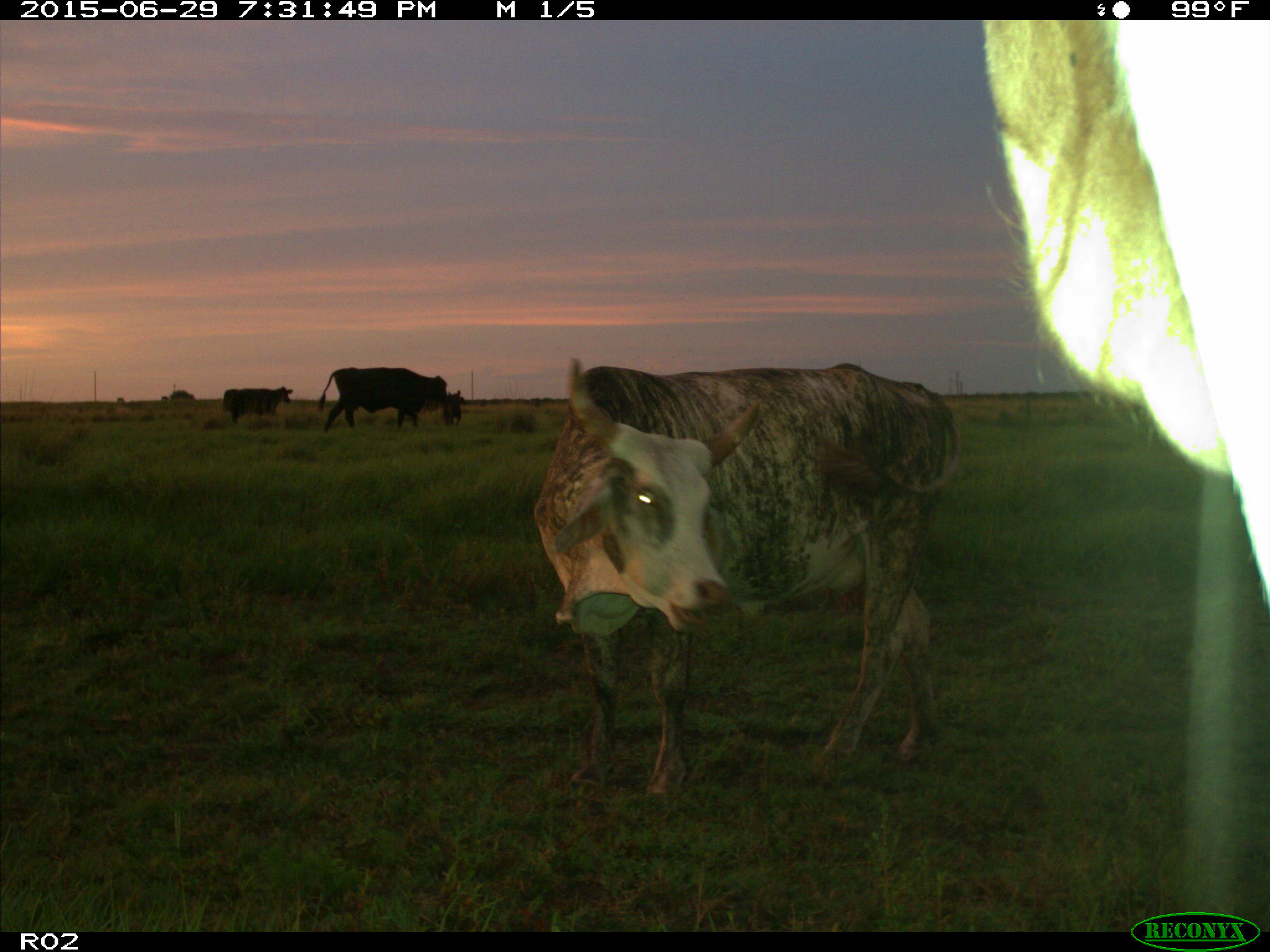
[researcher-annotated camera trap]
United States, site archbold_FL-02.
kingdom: Animalia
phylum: Chordata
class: Mammalia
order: Artiodactyla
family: Bovidae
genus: Bos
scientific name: Bos taurus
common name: domestic cow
Bos taurus (domestic cow).